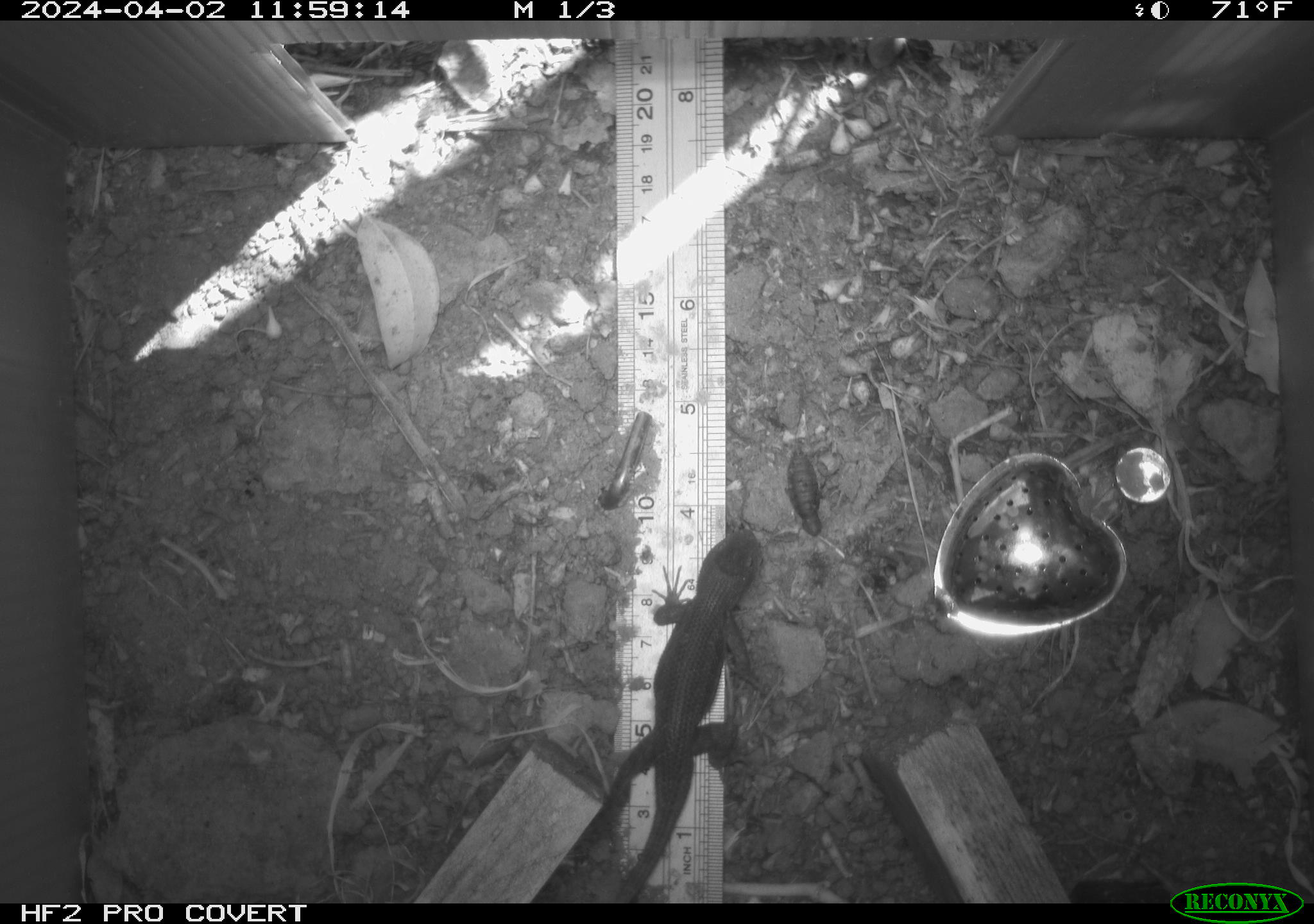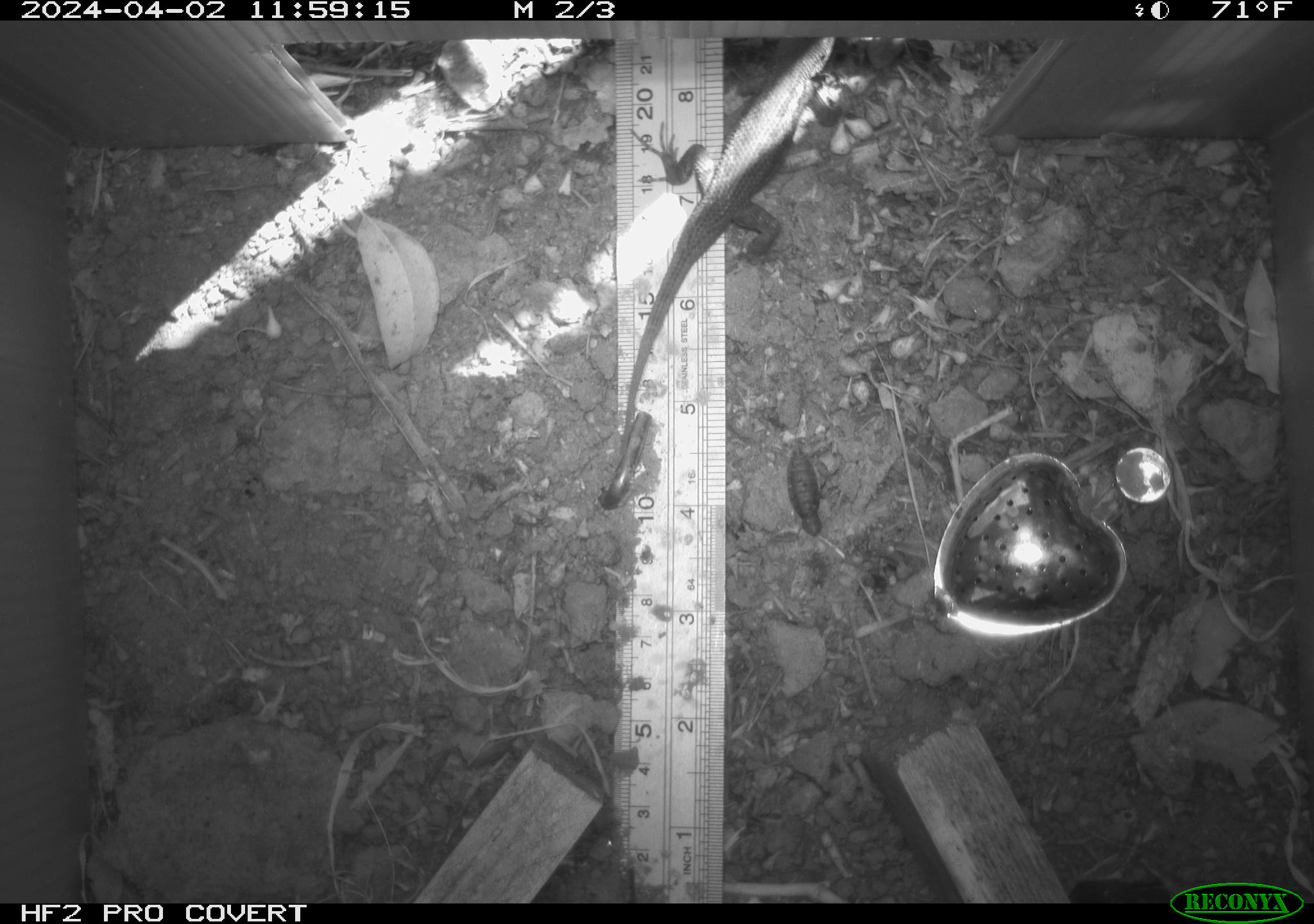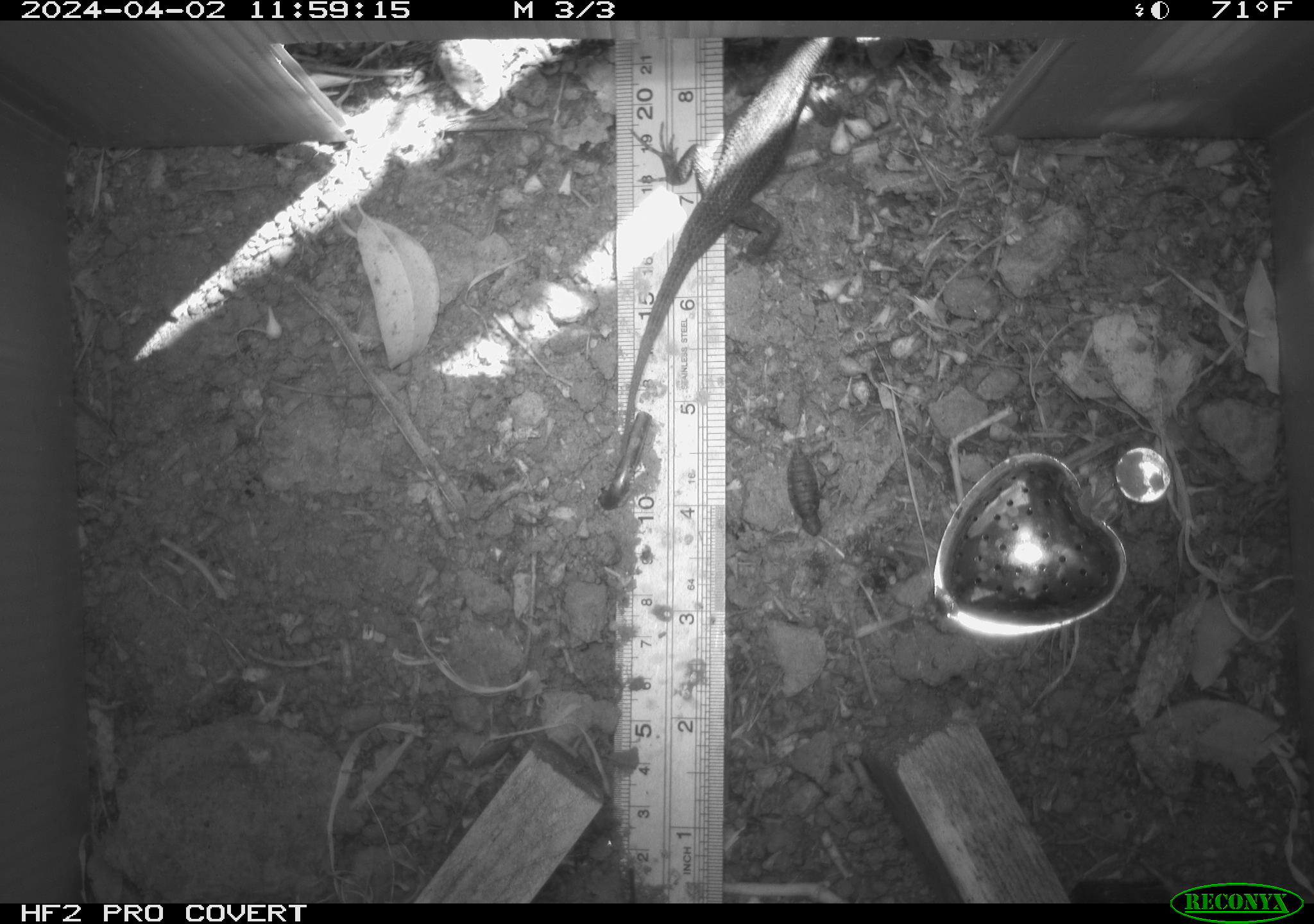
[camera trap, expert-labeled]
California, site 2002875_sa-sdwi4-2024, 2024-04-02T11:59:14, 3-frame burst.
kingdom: Animalia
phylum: Chordata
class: Reptilia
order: Squamata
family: Phrynosomatidae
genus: Sceloporus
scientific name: Sceloporus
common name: spiny lizards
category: sceloporus species